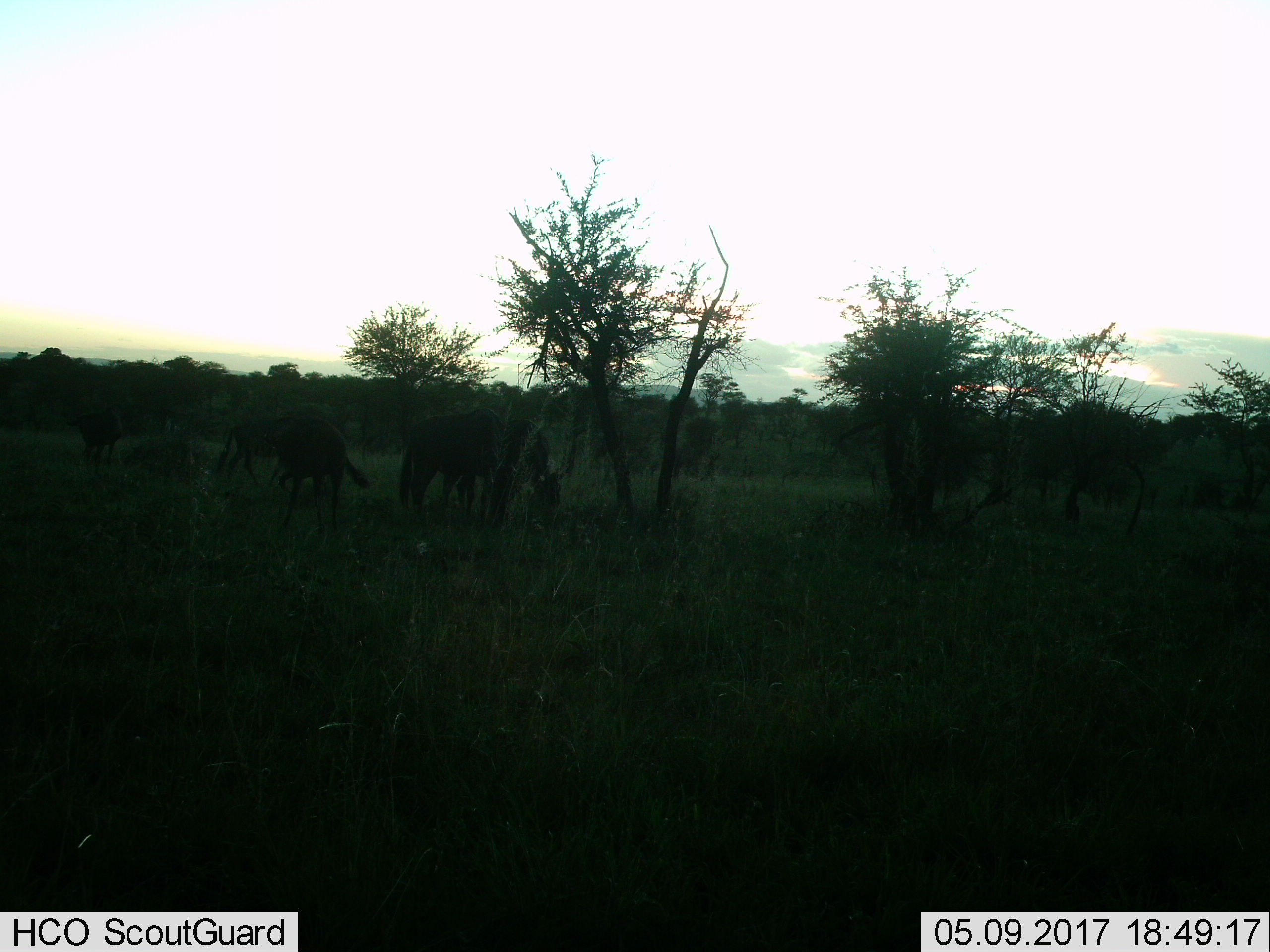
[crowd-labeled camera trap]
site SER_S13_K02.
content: unidentified animal